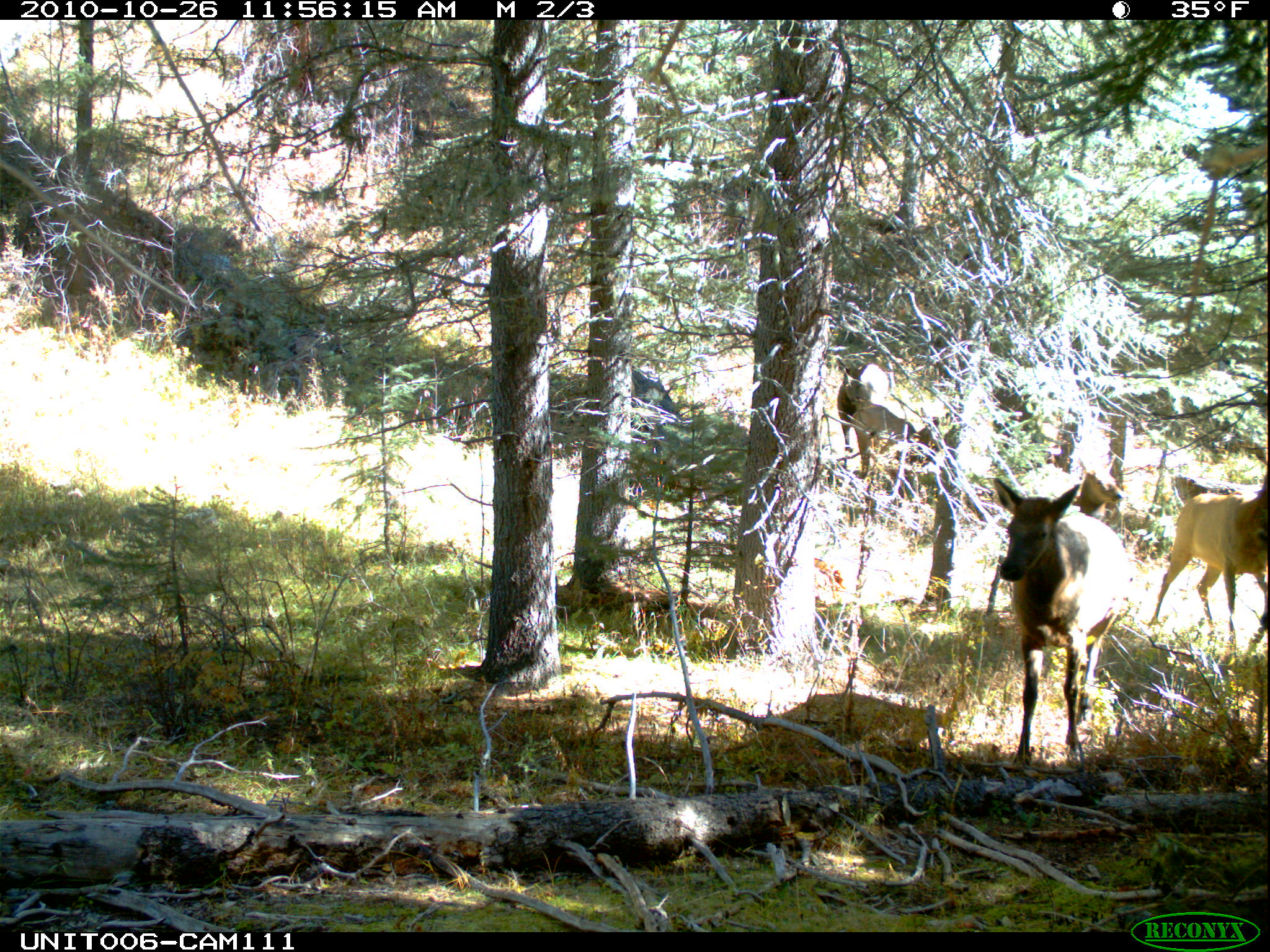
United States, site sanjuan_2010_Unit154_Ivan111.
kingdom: Animalia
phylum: Chordata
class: Mammalia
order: Artiodactyla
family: Cervidae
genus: Cervus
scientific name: Cervus elaphus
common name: red deer